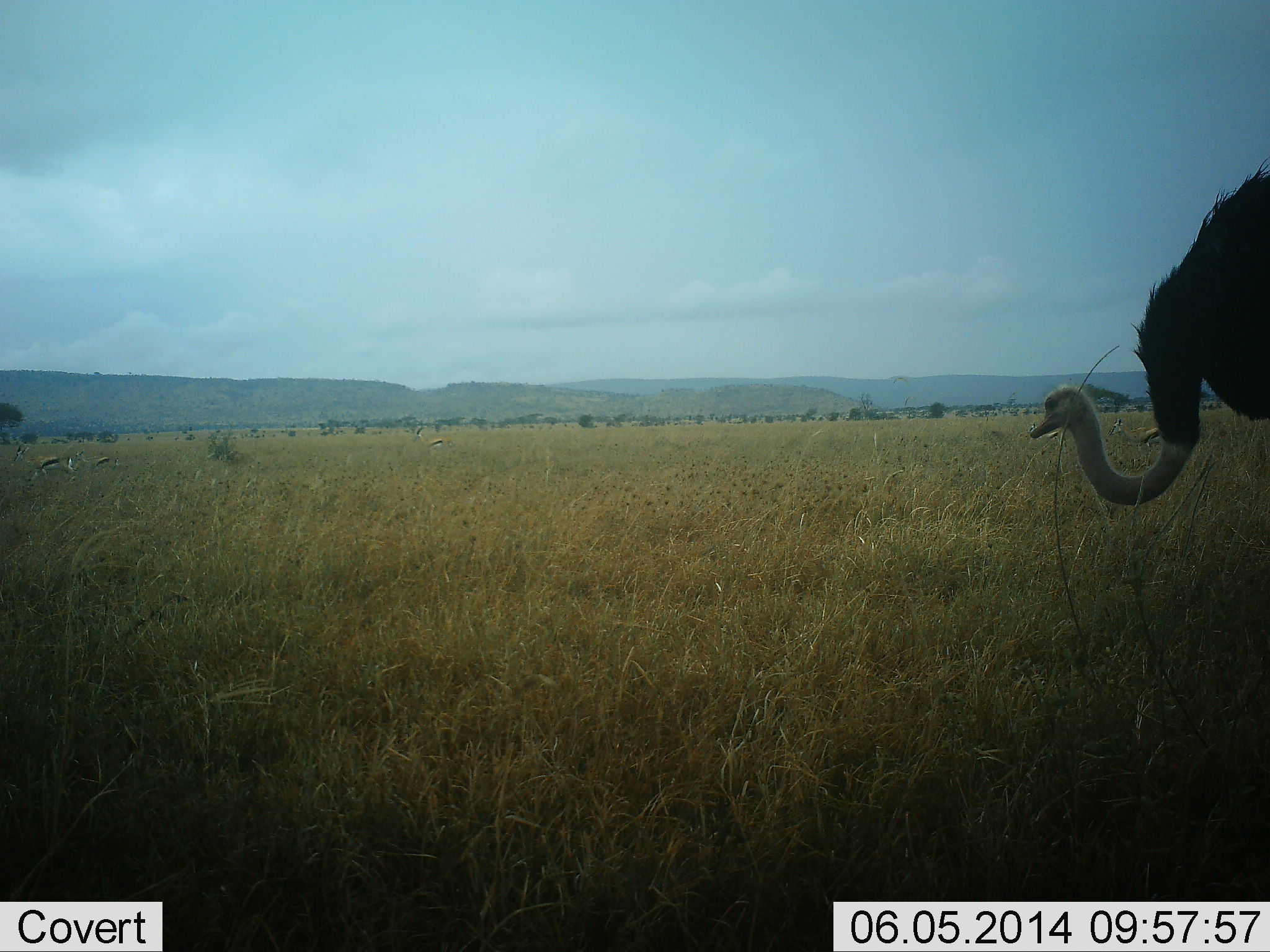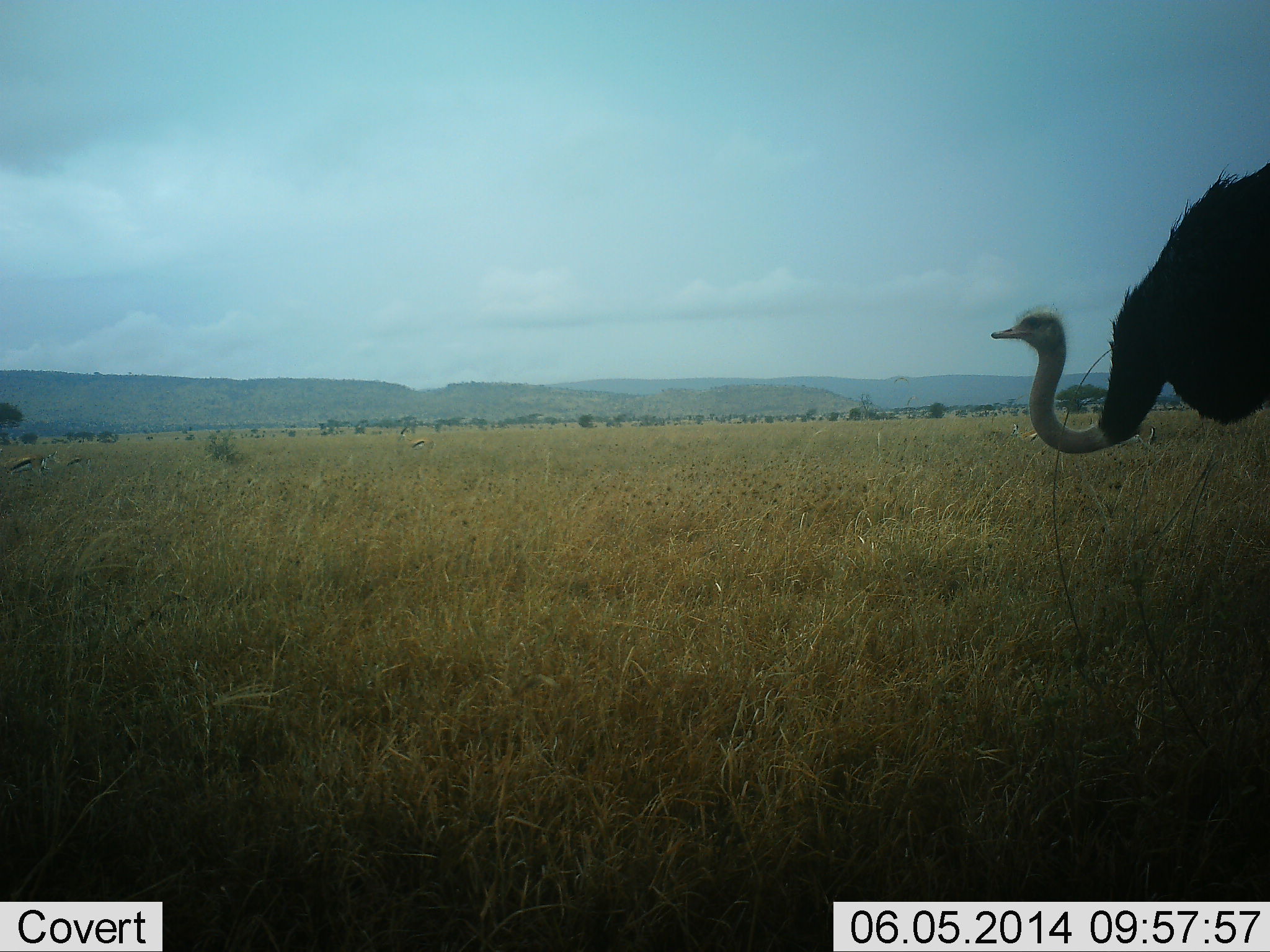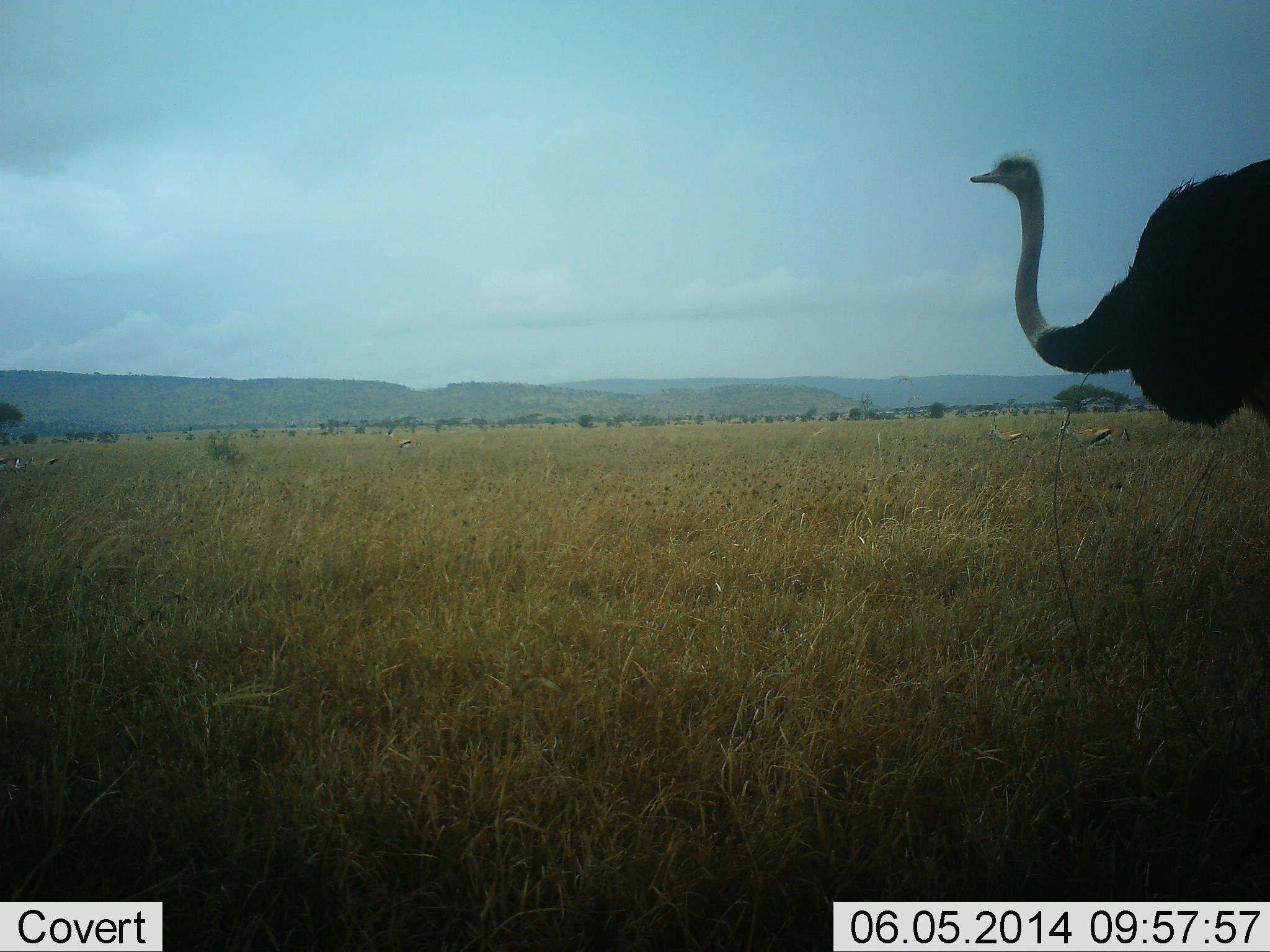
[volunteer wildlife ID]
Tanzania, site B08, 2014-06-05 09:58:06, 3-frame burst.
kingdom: Animalia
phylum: Chordata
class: Aves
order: Struthioniformes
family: Struthionidae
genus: Struthio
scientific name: Struthio camelus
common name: ostrich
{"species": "ostrich (Struthio camelus)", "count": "1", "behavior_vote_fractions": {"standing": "67%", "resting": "0%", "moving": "33%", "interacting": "2%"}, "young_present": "0%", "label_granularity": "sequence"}